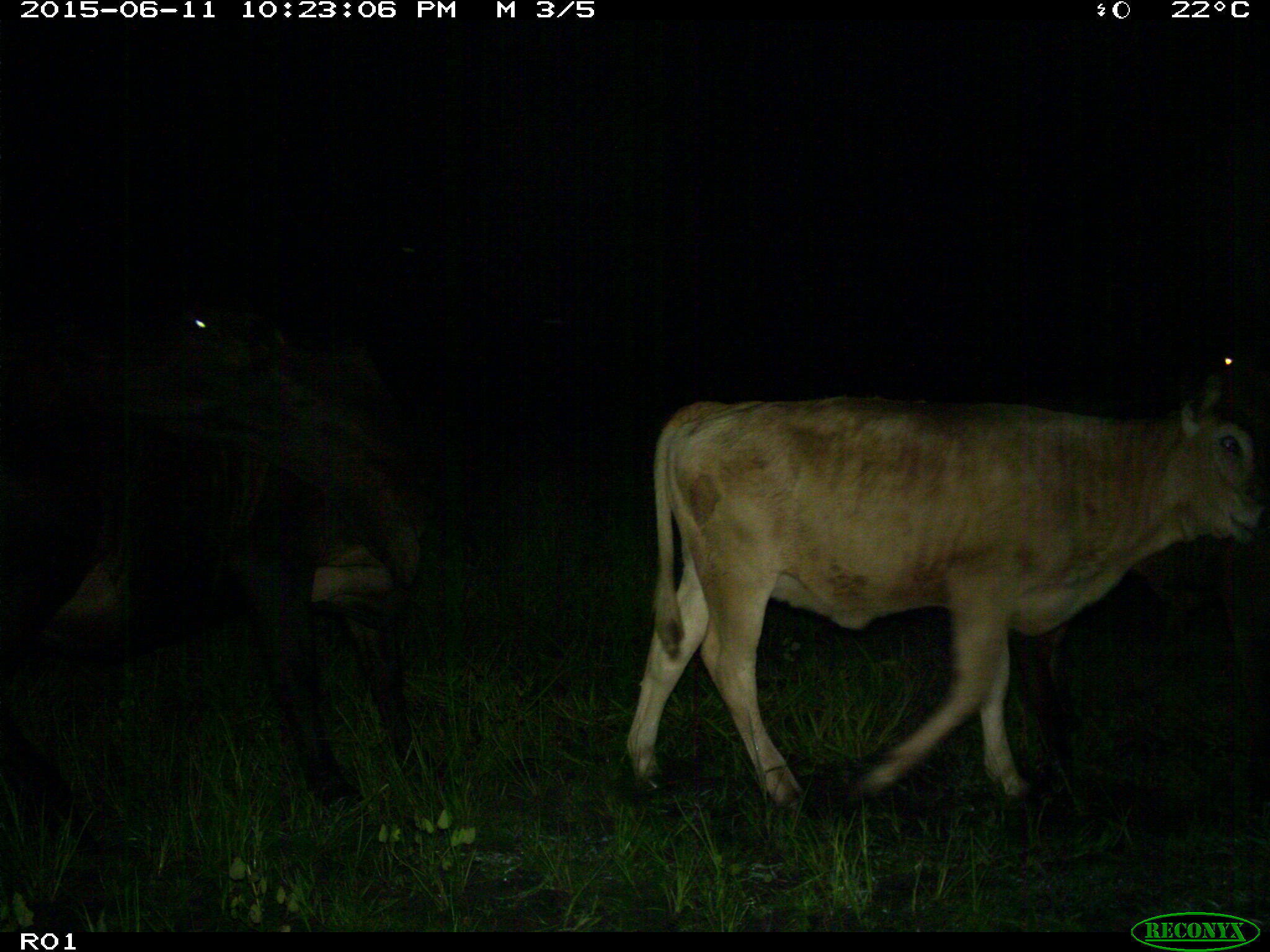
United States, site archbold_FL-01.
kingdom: Animalia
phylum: Chordata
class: Mammalia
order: Artiodactyla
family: Bovidae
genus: Bos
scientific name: Bos taurus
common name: domestic cow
Bos taurus (domestic cow).